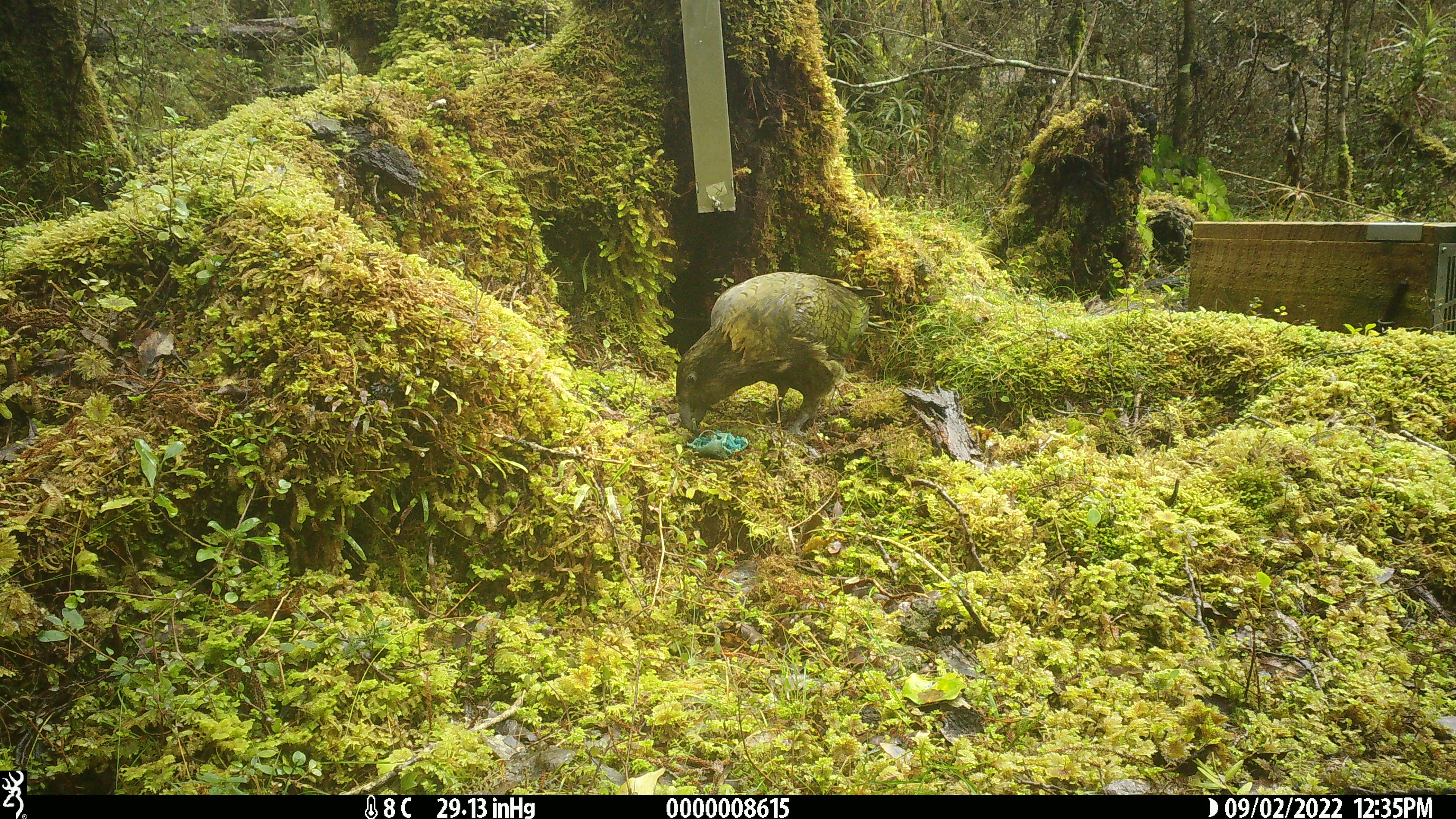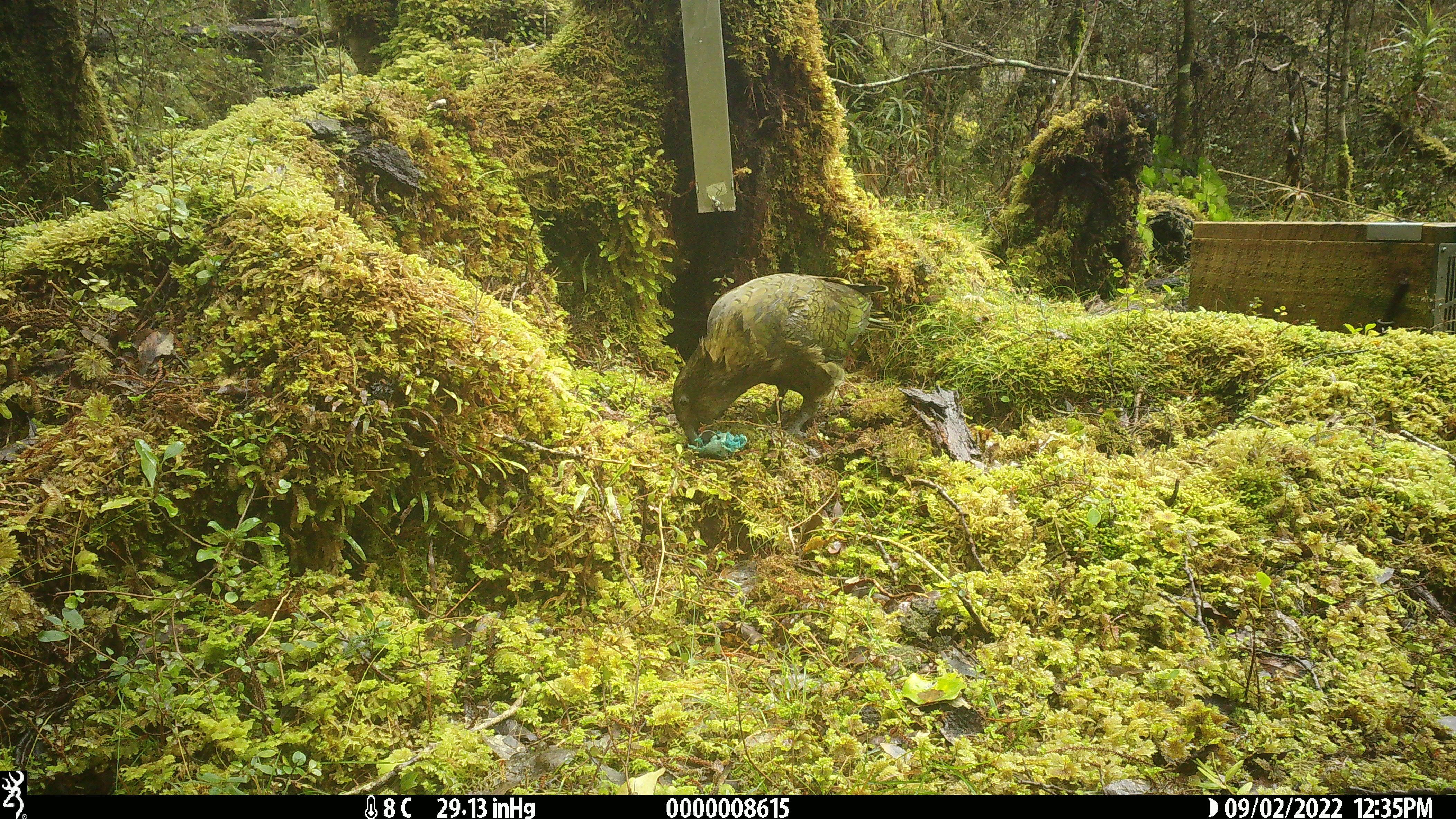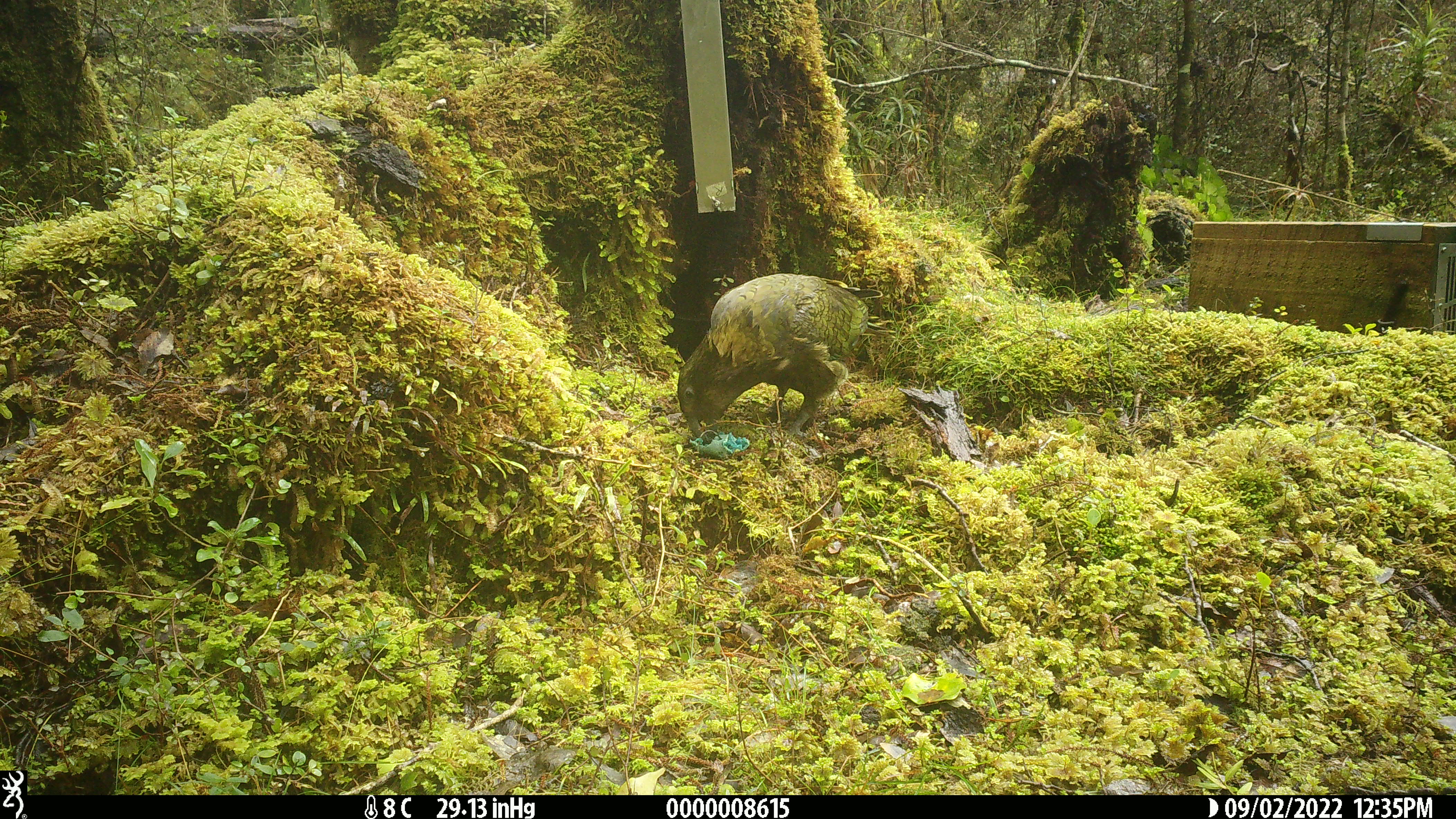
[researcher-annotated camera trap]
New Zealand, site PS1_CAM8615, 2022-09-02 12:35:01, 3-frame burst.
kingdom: Animalia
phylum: Chordata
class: Aves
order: Psittaciformes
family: Strigopidae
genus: Nestor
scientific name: Nestor notabilis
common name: kea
Kea (Nestor notabilis).